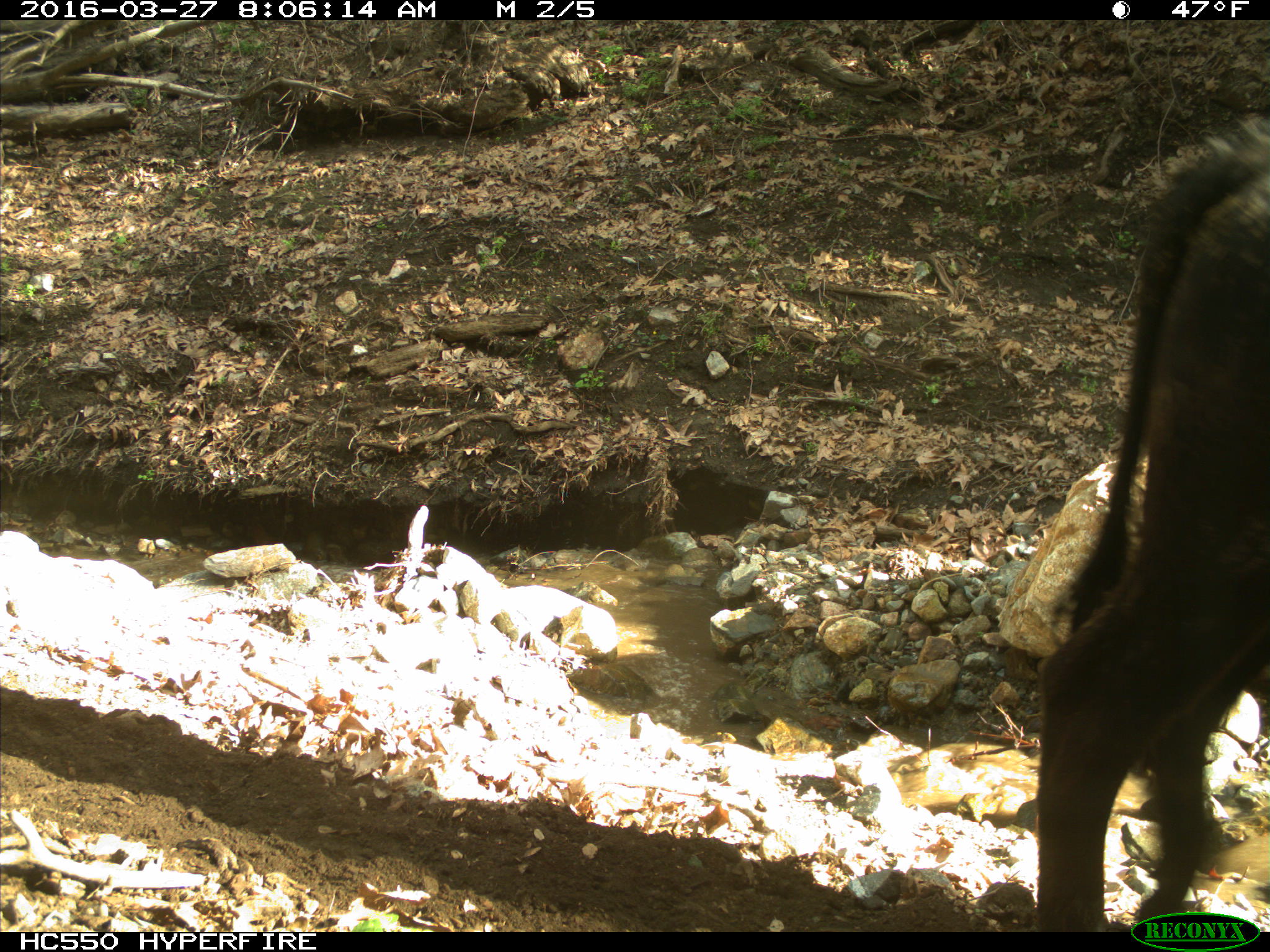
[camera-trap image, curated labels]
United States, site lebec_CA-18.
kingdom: Animalia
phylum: Chordata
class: Mammalia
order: Artiodactyla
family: Bovidae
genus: Bos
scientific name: Bos taurus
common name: domestic cow